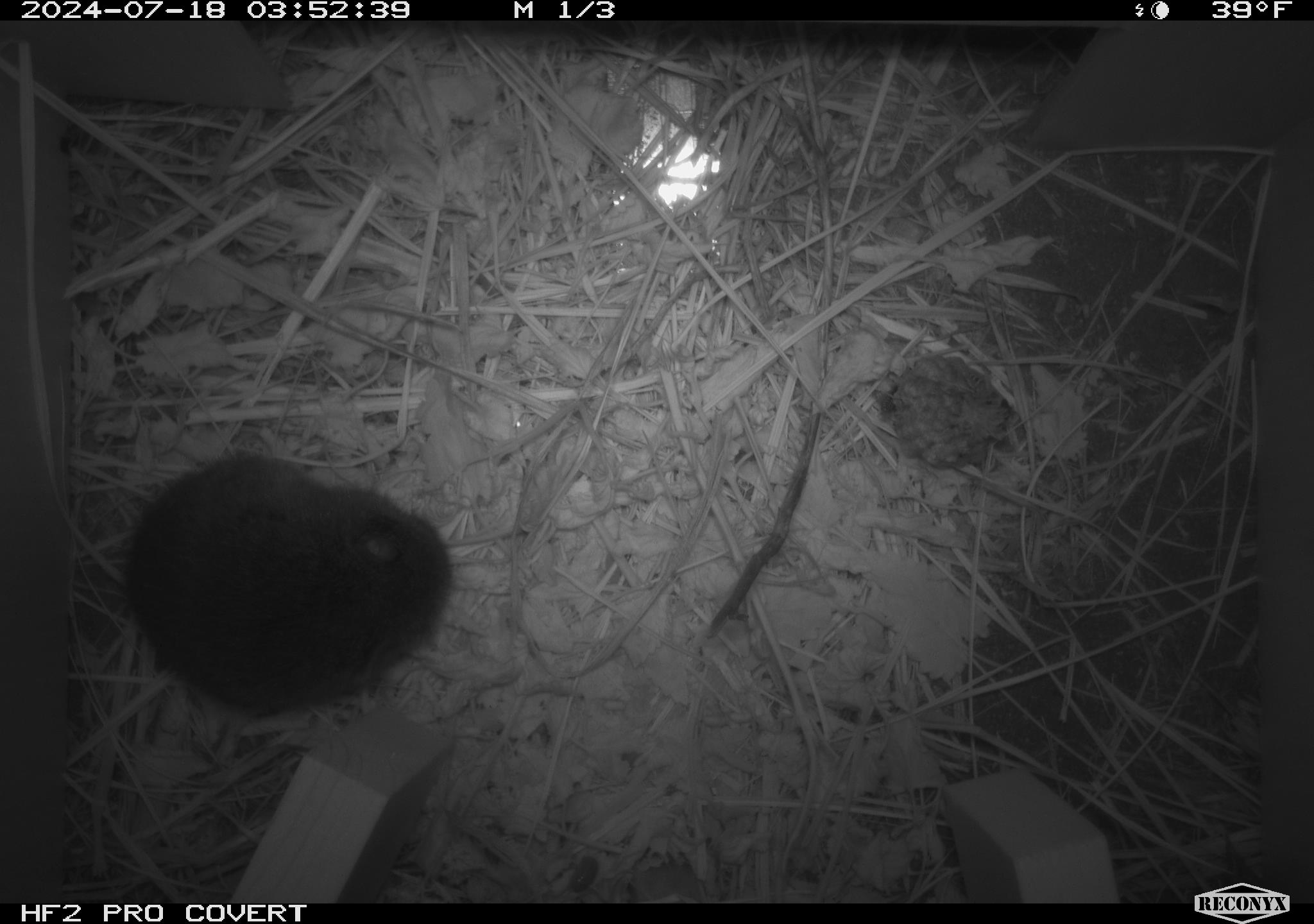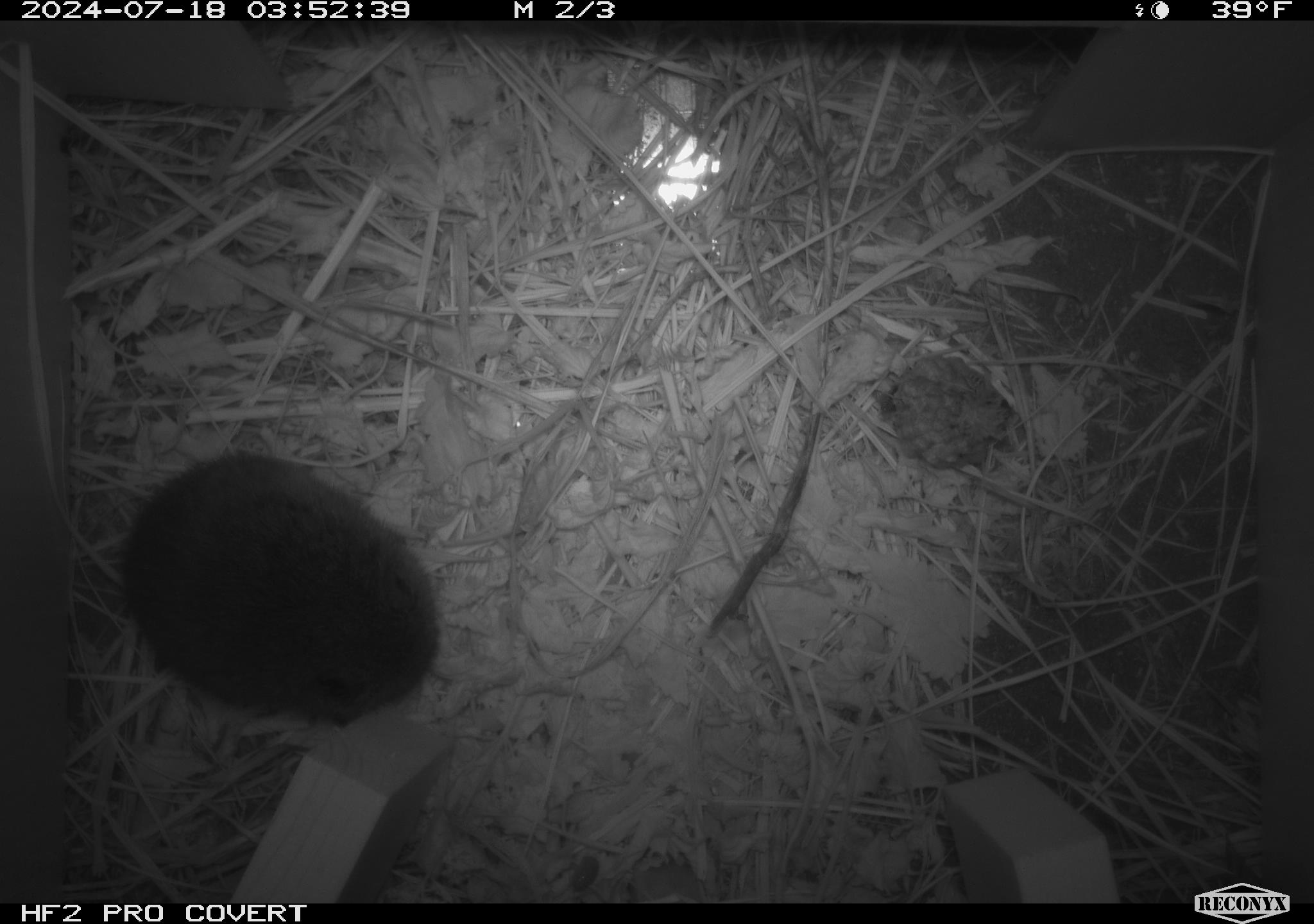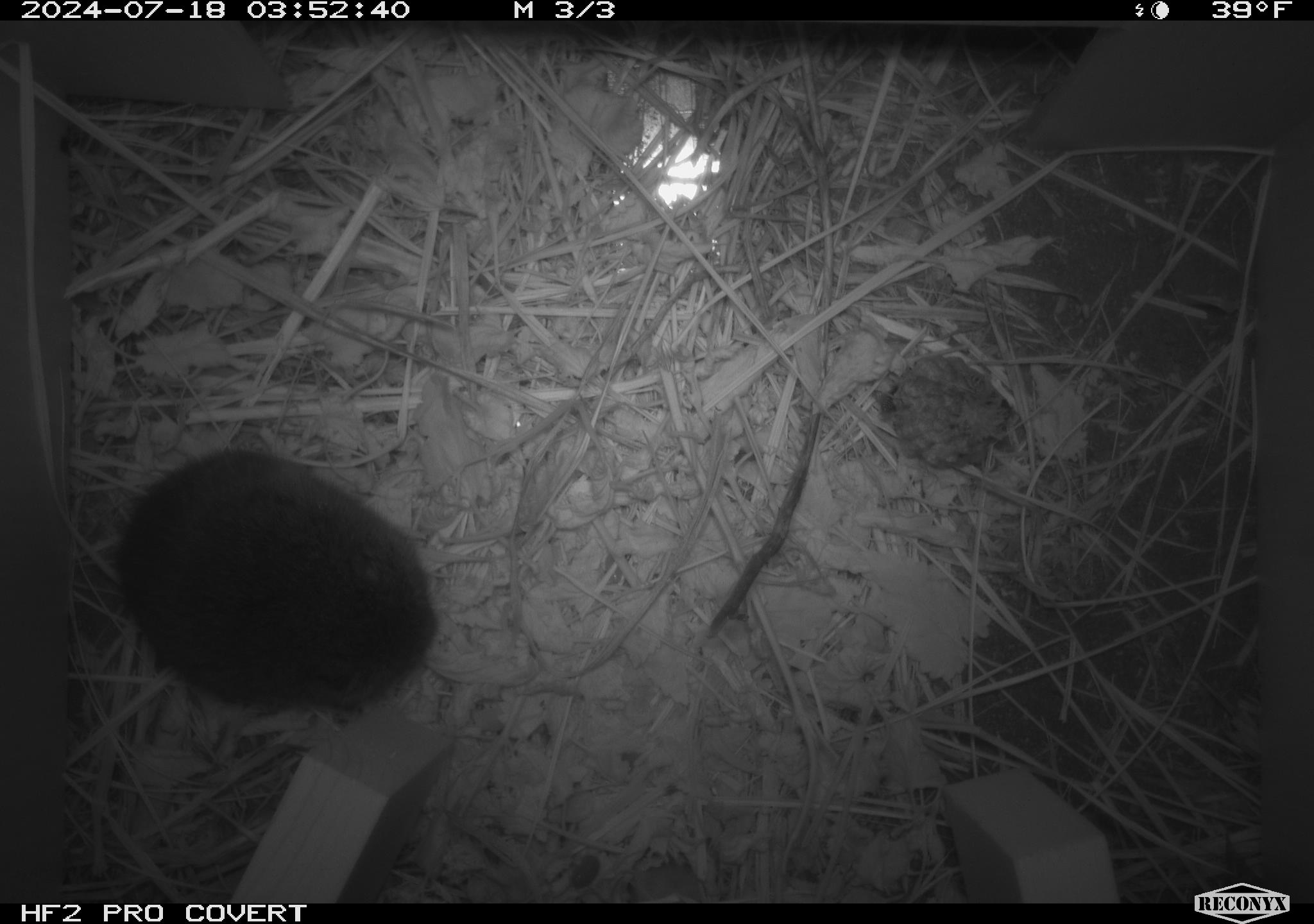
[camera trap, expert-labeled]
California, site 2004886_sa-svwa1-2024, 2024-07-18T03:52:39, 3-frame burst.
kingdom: Animalia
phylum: Chordata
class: Mammalia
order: Rodentia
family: Cricetidae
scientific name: Arvicolinae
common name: voles, lemmings, and muskrats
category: arvicolinae subfamily